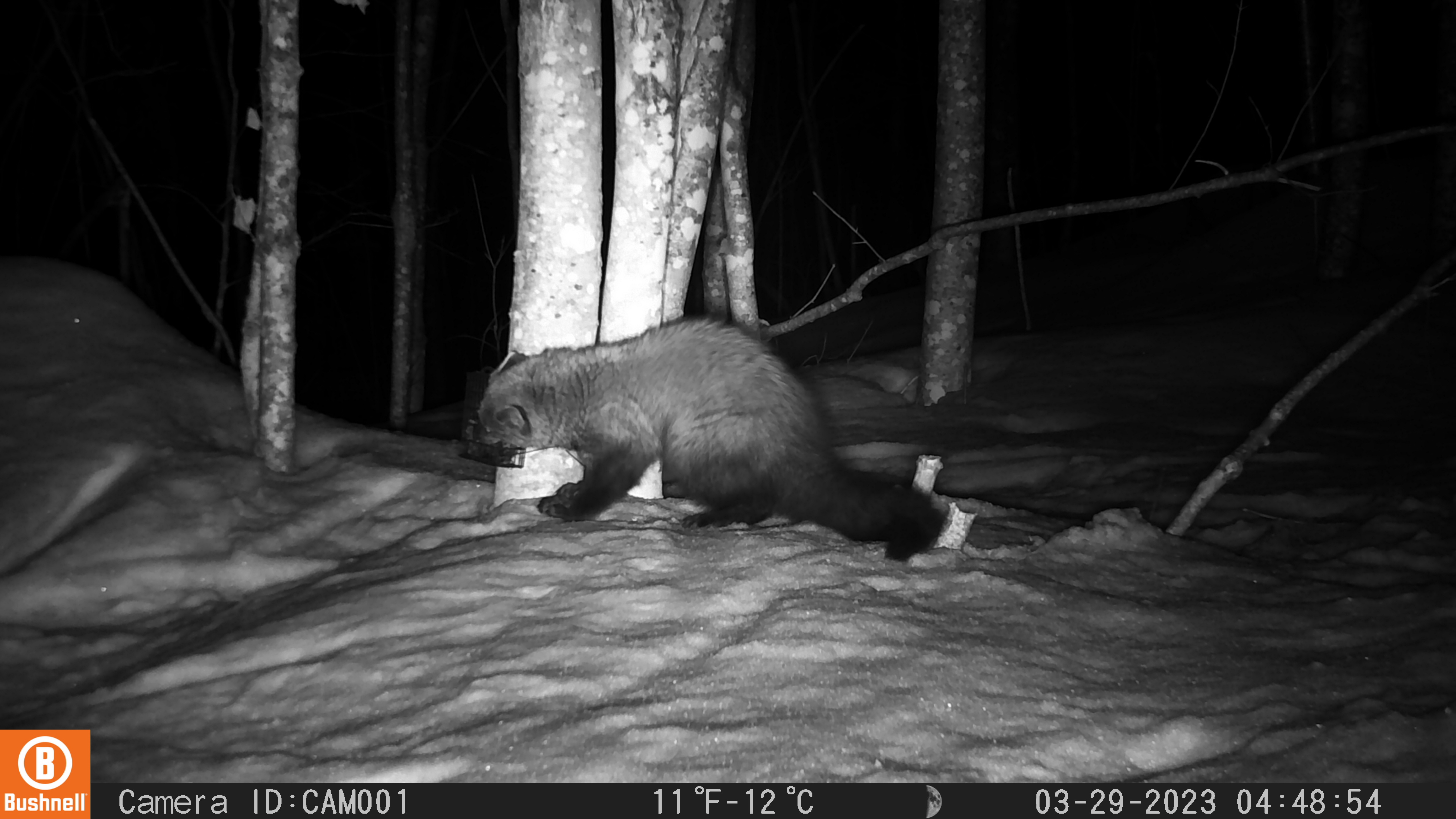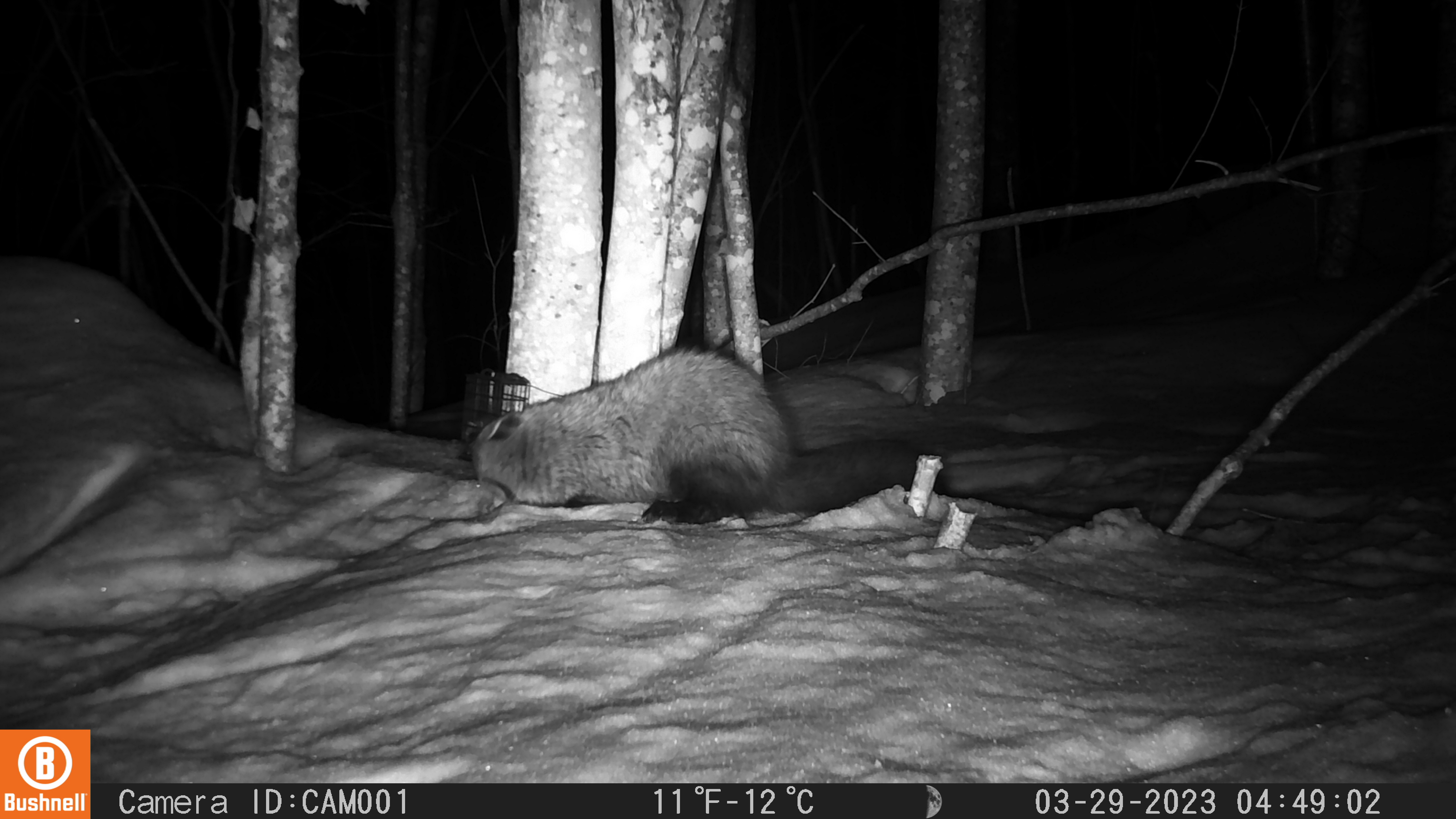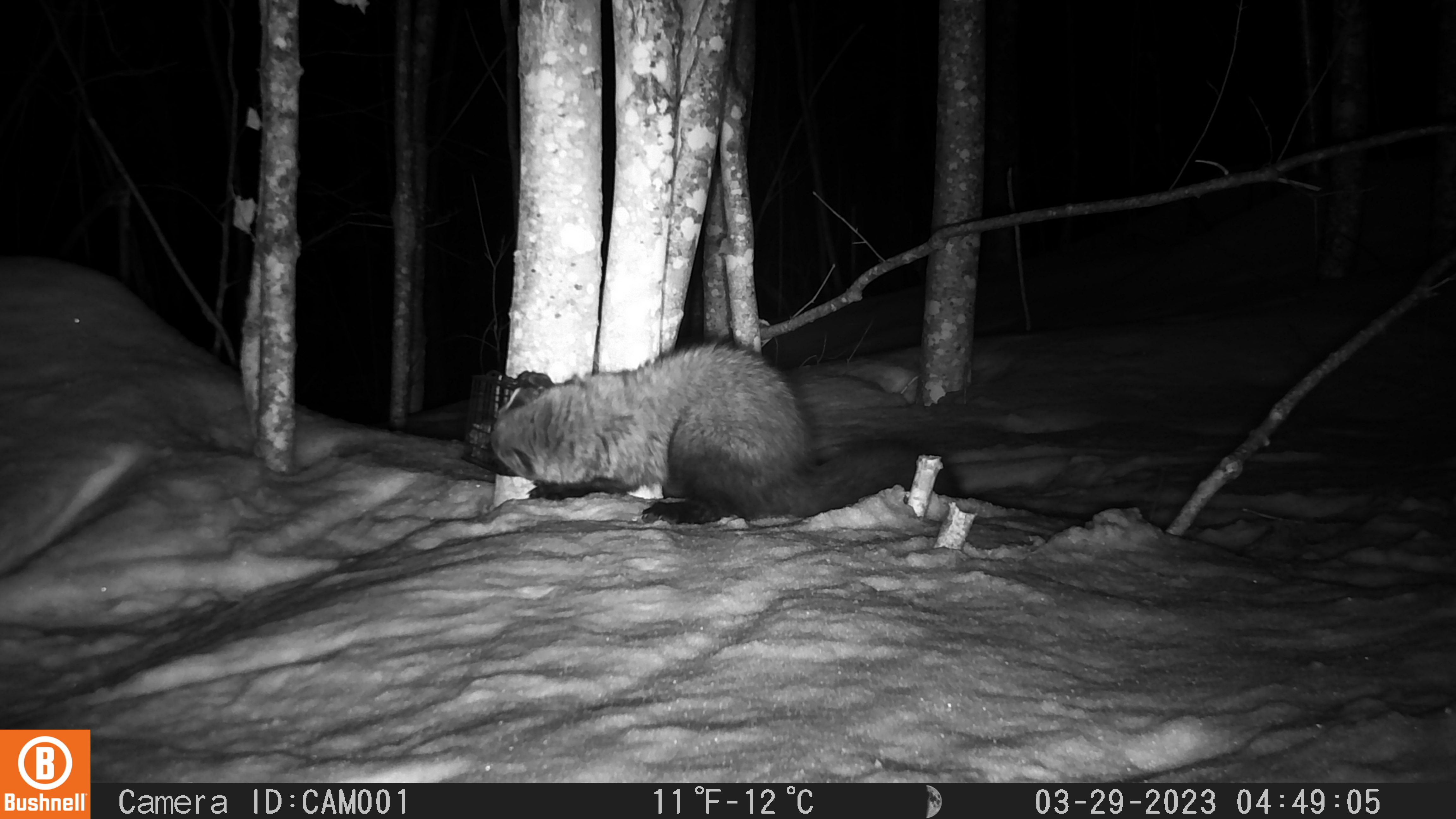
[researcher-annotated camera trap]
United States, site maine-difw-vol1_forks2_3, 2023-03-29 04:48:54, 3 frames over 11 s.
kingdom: Animalia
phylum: Chordata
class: Mammalia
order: Carnivora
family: Mustelidae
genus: Pekania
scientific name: Pekania pennanti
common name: fisher